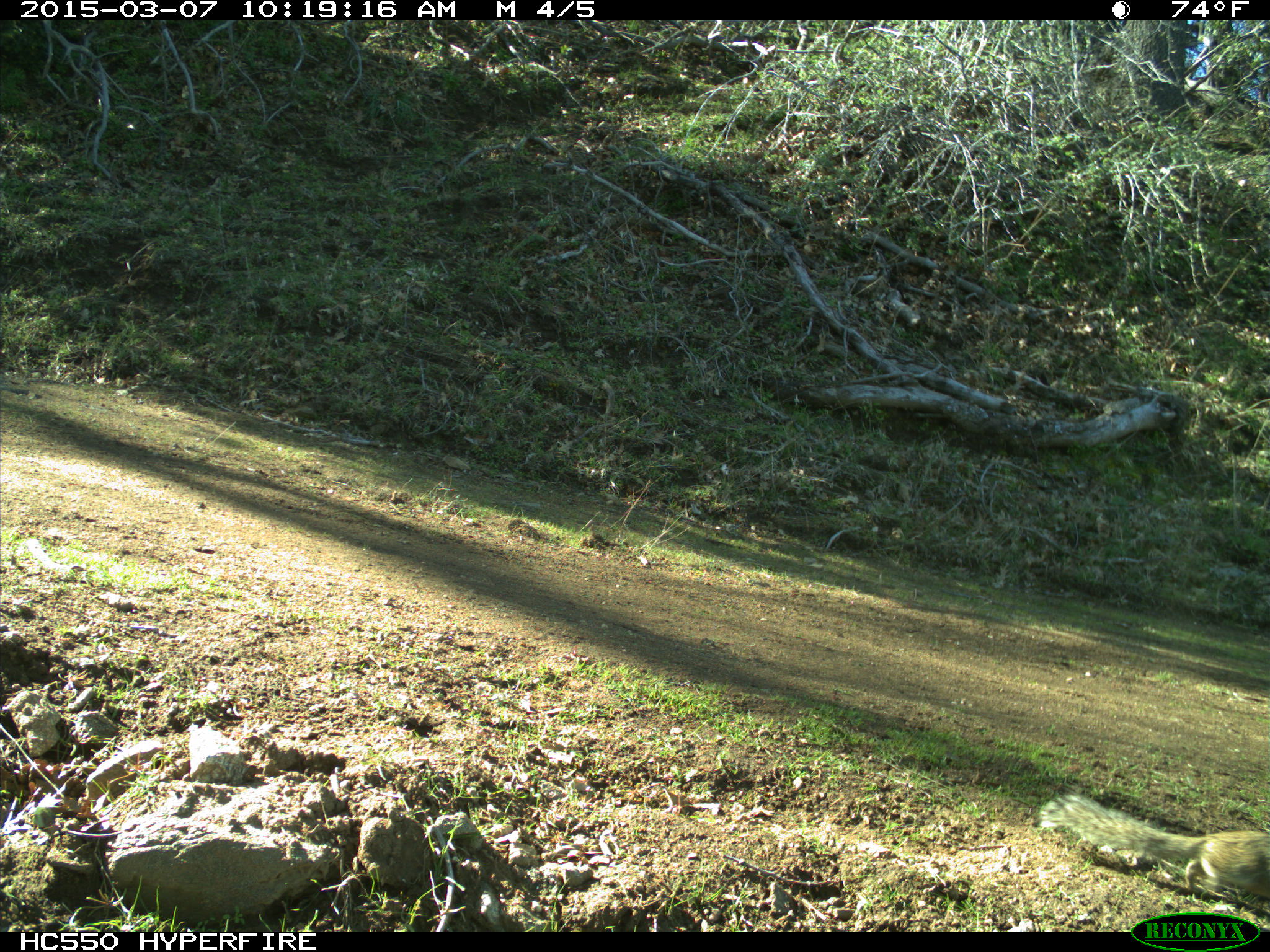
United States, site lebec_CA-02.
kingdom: Animalia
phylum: Chordata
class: Mammalia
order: Rodentia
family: Sciuridae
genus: Otospermophilus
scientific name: Otospermophilus beecheyi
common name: california ground squirrel